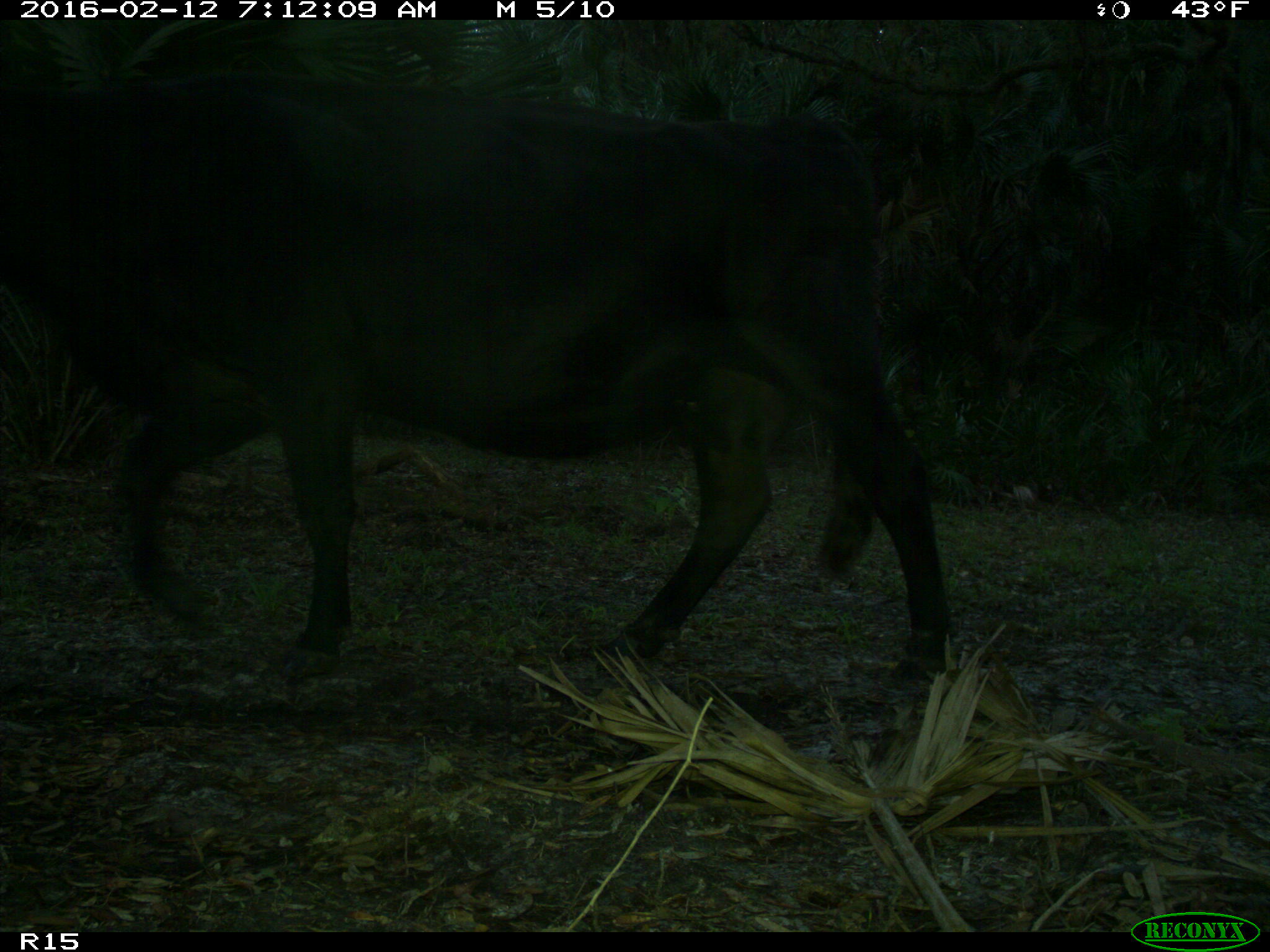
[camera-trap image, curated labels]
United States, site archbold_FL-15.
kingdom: Animalia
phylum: Chordata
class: Mammalia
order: Artiodactyla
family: Bovidae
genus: Bos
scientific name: Bos taurus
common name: domestic cow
Bos taurus (domestic cow).